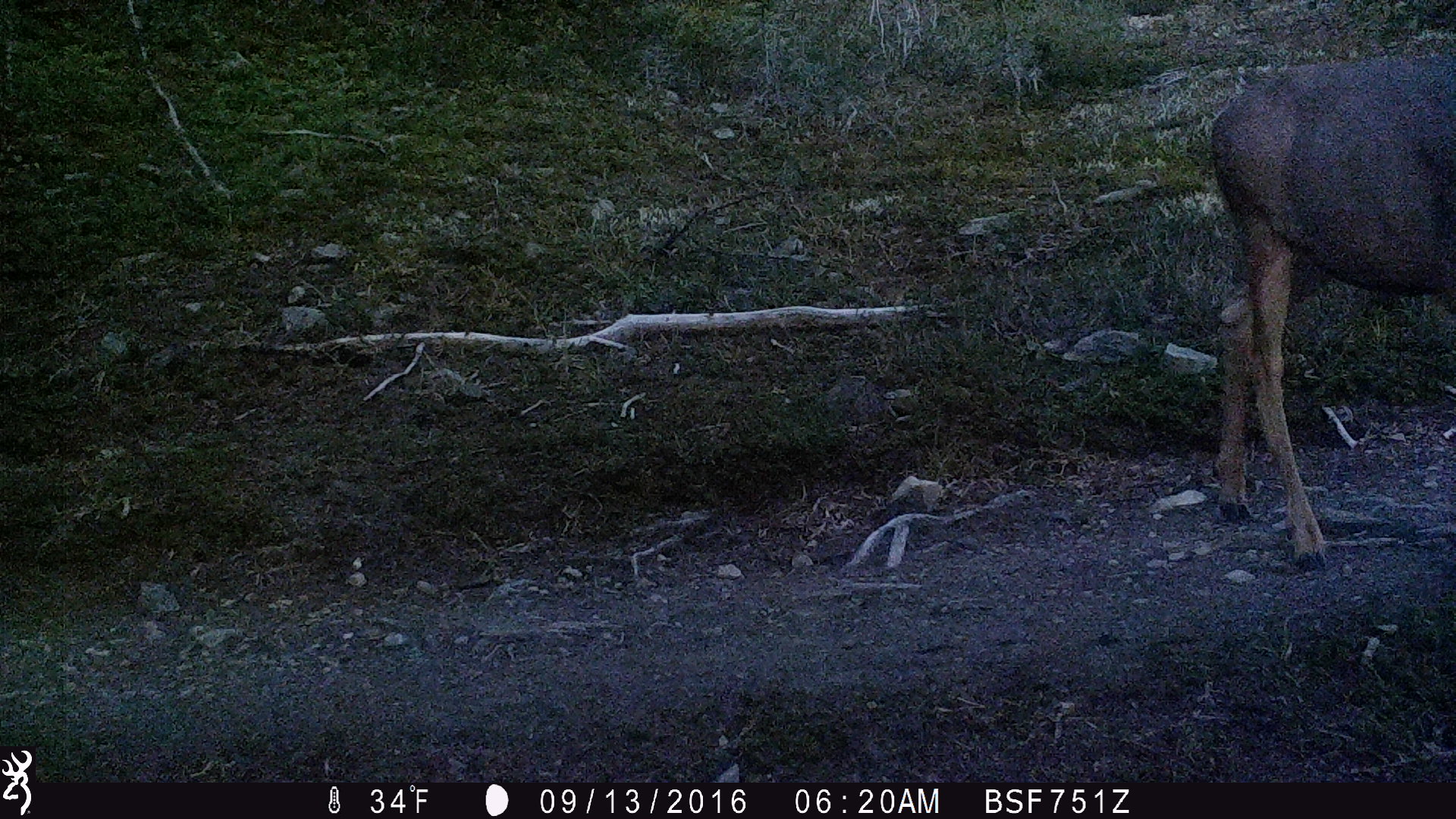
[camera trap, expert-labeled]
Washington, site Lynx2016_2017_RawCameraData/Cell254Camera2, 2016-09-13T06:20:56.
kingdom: Animalia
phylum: Chordata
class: Mammalia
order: Artiodactyla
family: Cervidae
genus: Odocoileus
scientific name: Odocoileus hemionus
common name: mule deer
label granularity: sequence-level